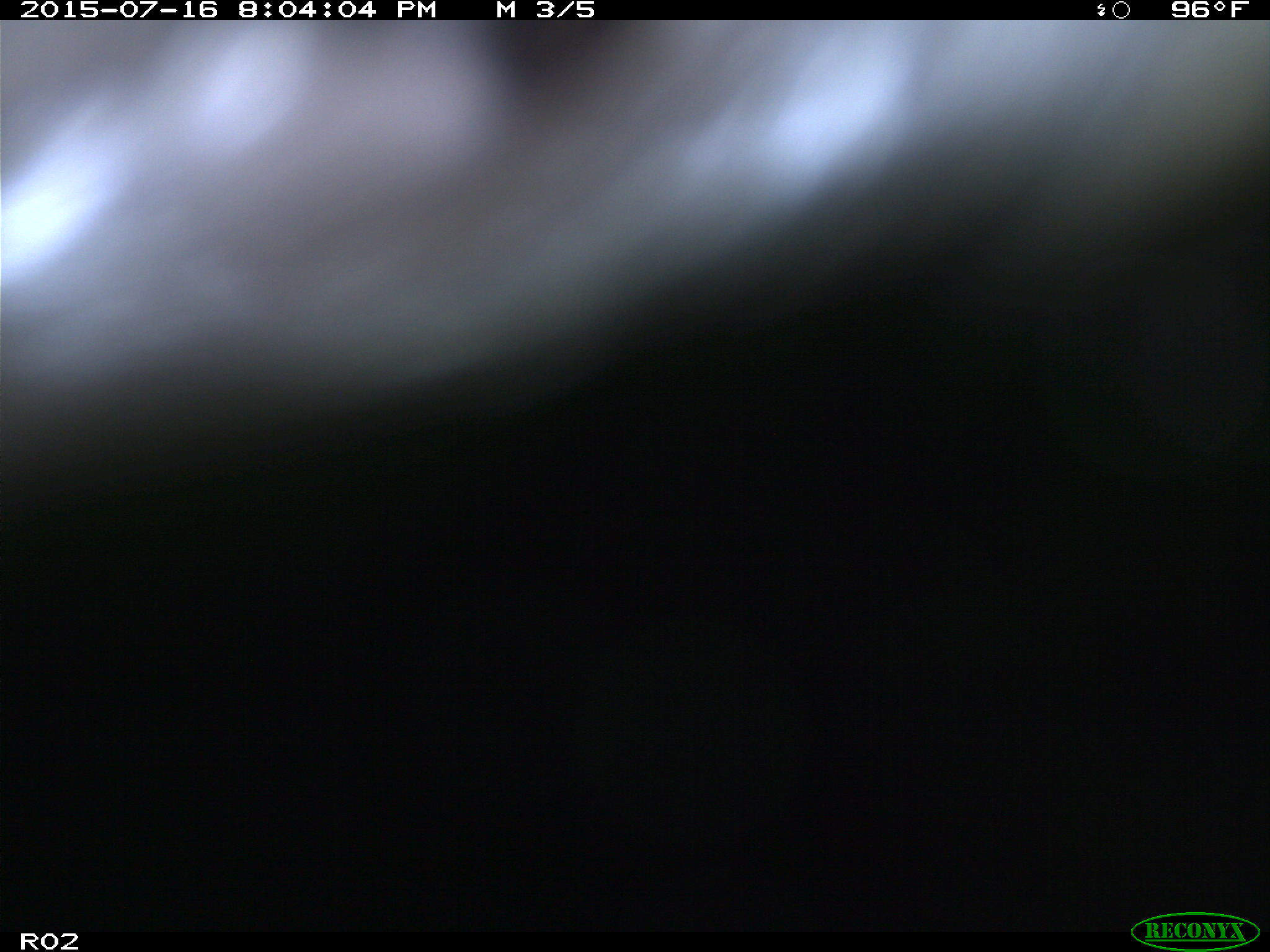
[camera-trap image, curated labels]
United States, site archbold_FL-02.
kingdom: Animalia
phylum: Chordata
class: Mammalia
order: Artiodactyla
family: Bovidae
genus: Bos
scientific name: Bos taurus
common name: domestic cow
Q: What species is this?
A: Bos taurus (domestic cow).